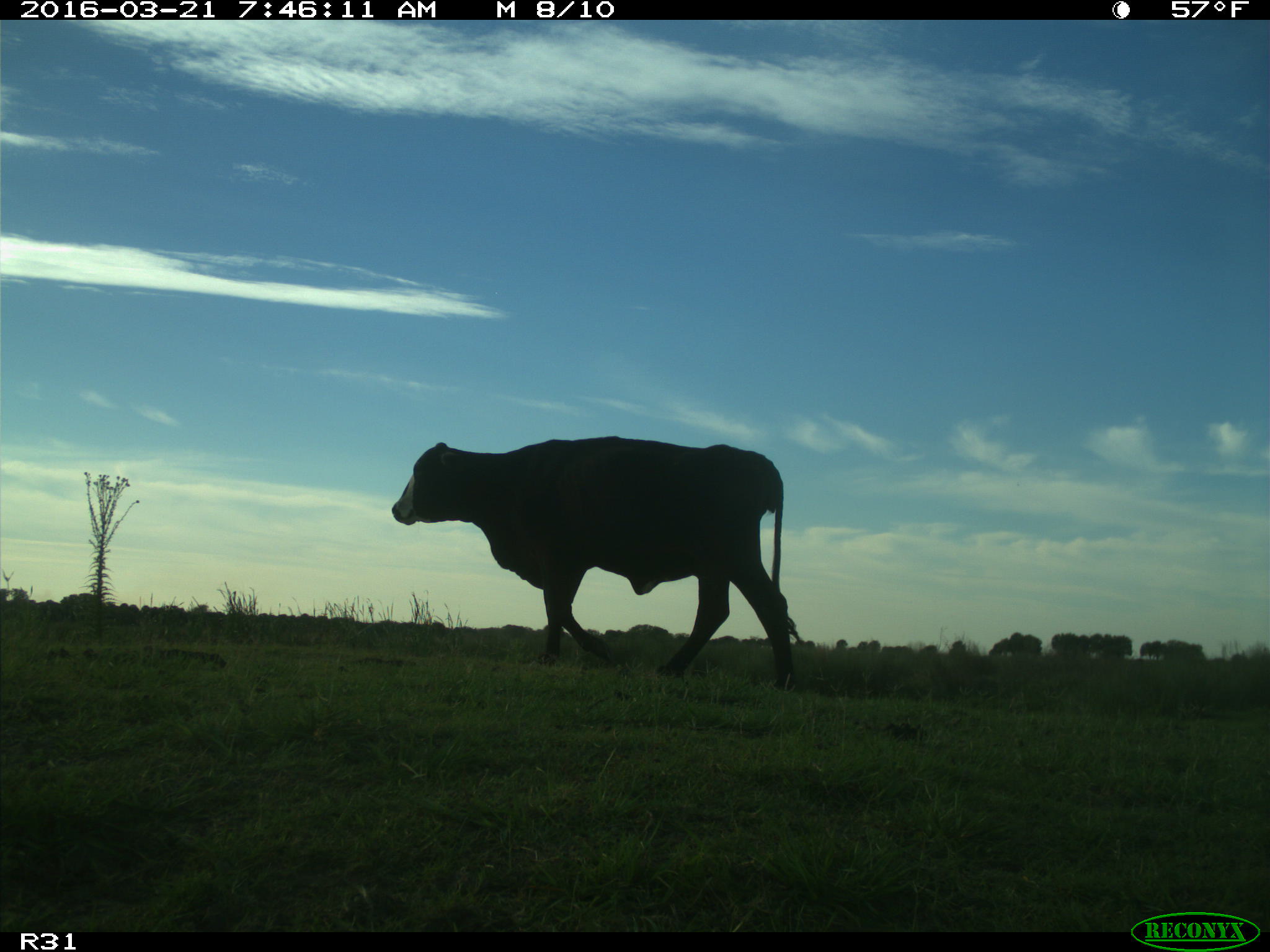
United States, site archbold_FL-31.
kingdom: Animalia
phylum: Chordata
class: Mammalia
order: Artiodactyla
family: Bovidae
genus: Bos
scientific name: Bos taurus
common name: domestic cow